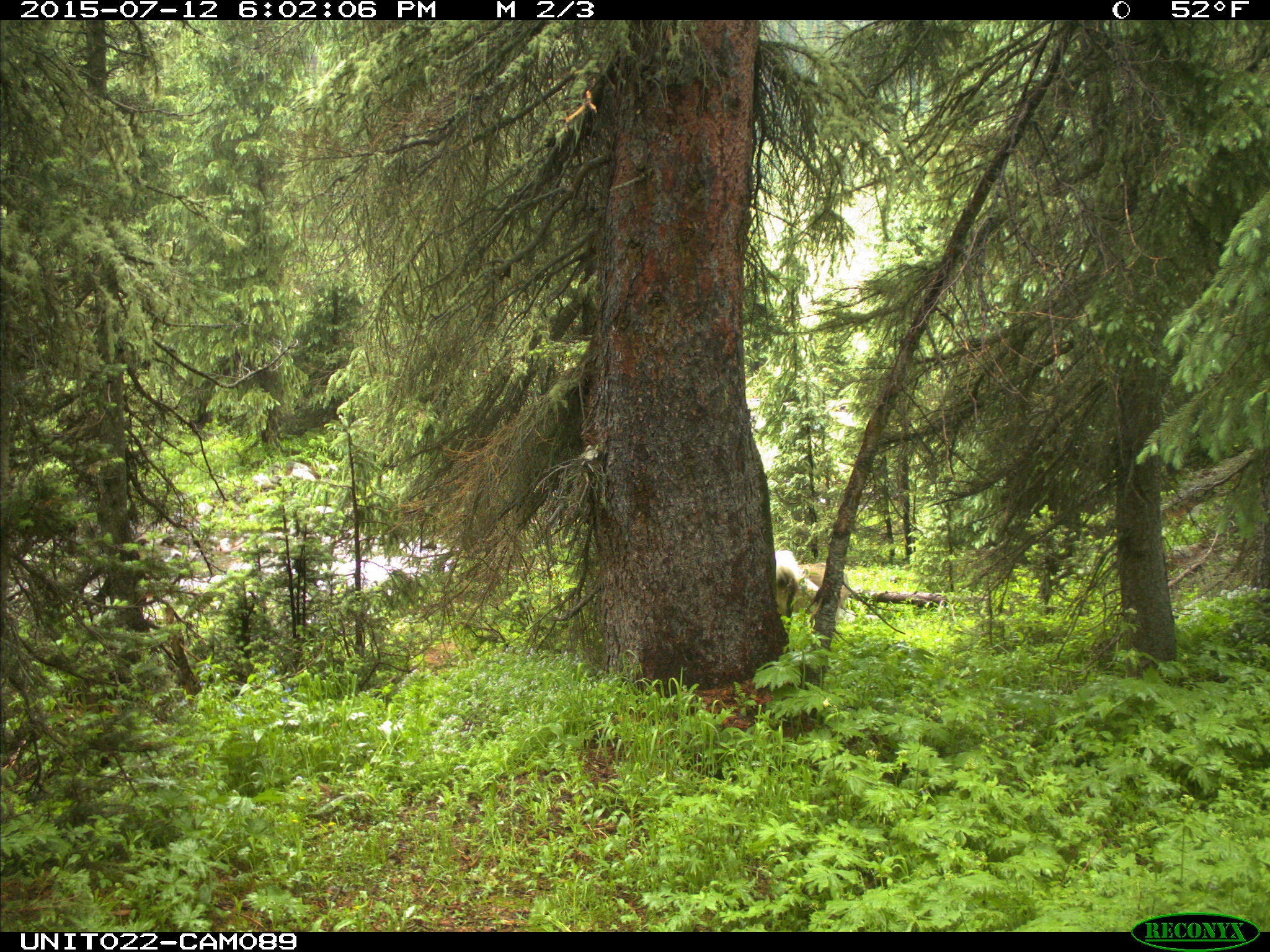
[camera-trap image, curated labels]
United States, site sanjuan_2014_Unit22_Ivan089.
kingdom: Animalia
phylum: Chordata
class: Mammalia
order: Carnivora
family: Canidae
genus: Canis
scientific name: Canis familiaris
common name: domestic dog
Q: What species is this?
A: Canis familiaris (domestic dog).